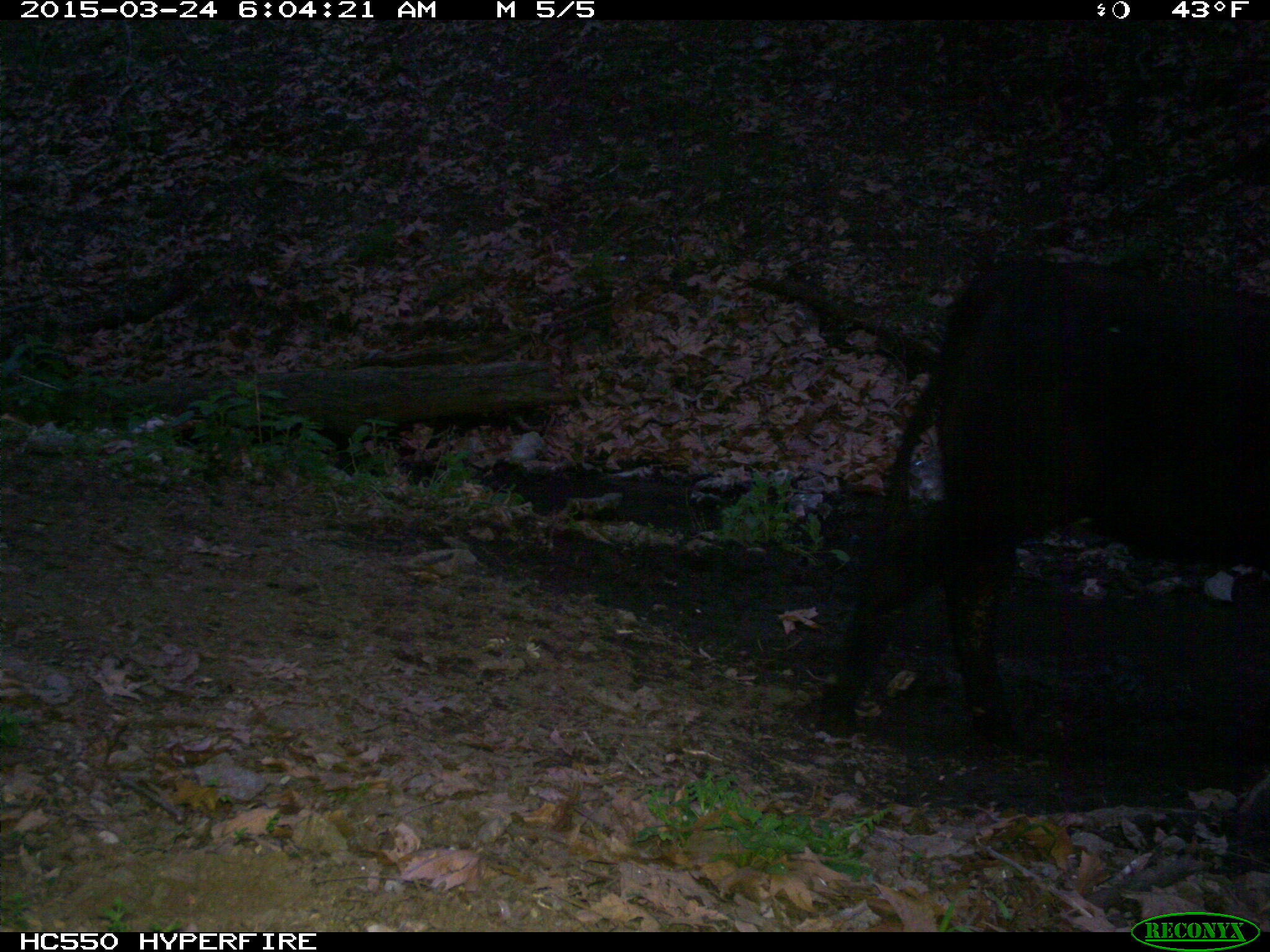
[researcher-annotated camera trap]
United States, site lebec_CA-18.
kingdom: Animalia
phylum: Chordata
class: Mammalia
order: Artiodactyla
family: Bovidae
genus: Bos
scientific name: Bos taurus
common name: domestic cow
Bos taurus (domestic cow).